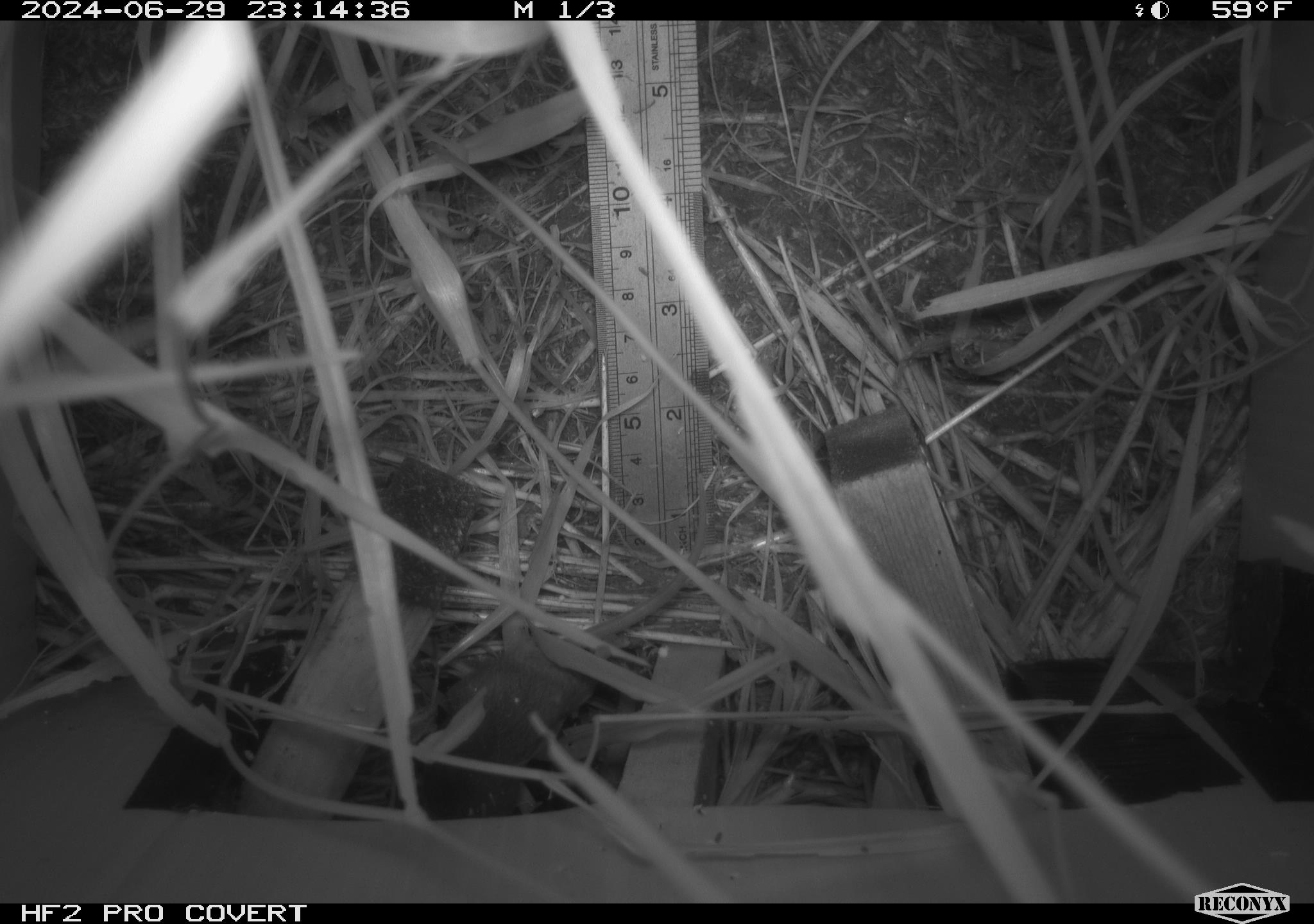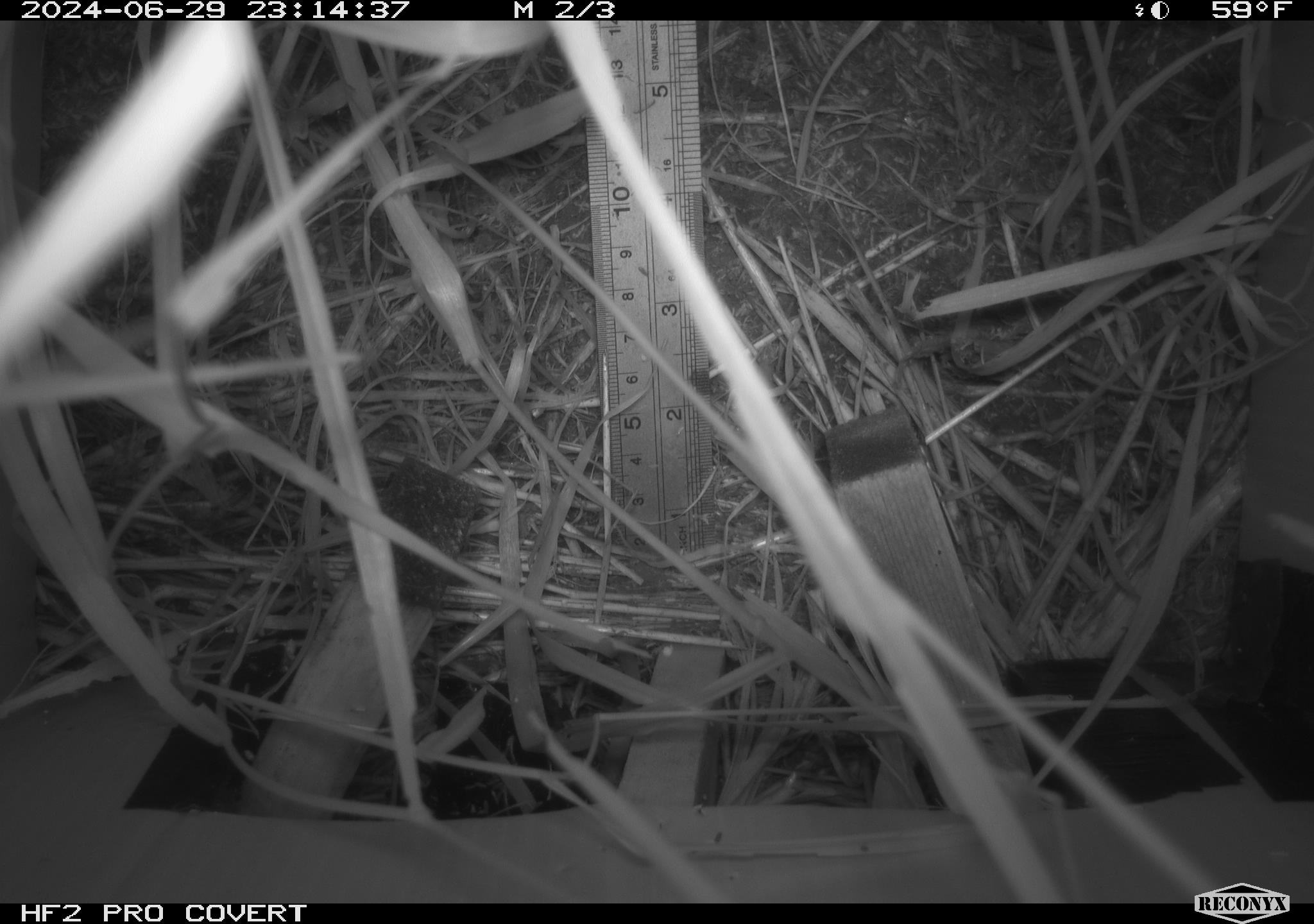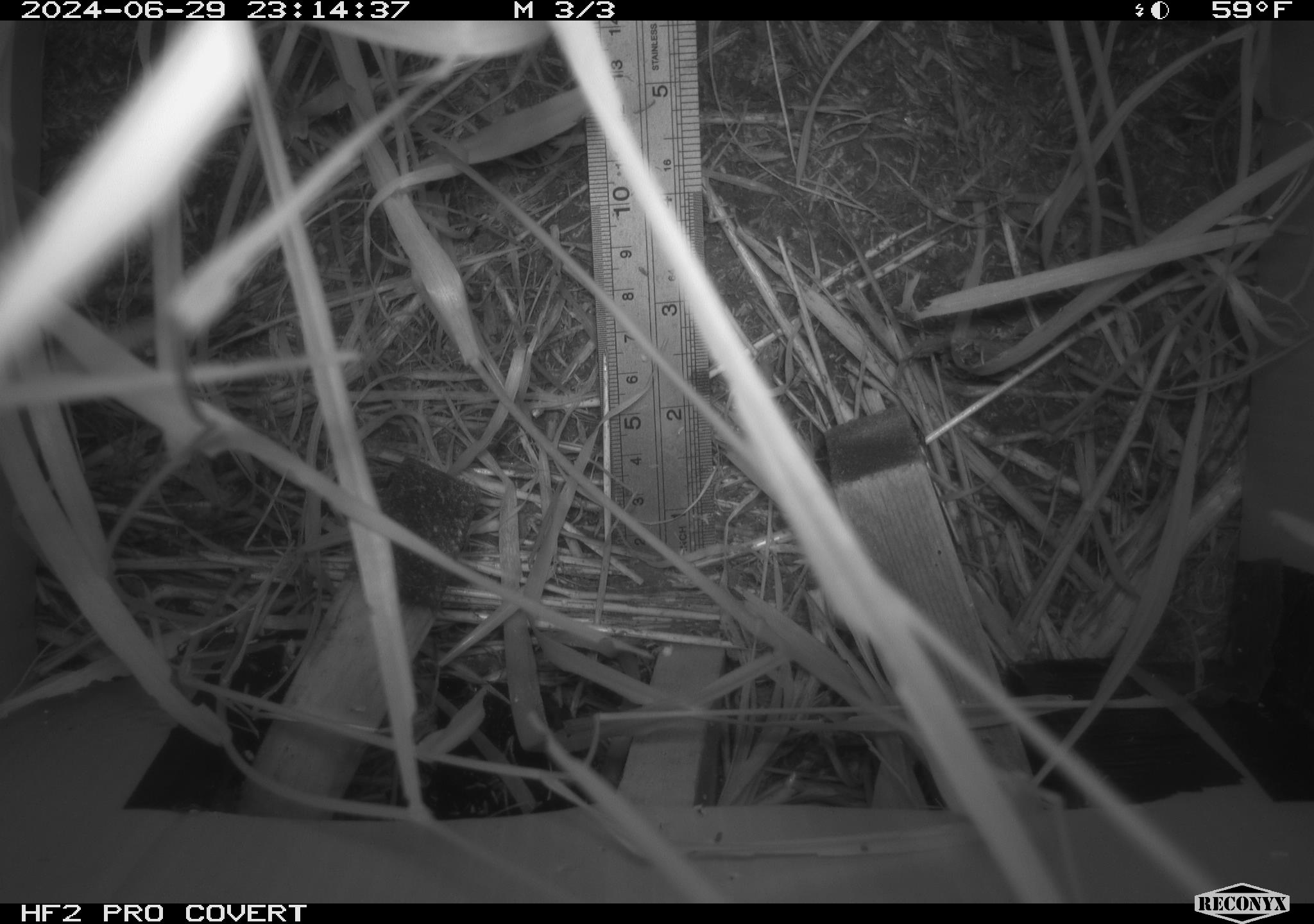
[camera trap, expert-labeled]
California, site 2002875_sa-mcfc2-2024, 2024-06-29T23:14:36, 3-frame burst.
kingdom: Animalia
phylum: Chordata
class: Mammalia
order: Rodentia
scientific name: Rodentia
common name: rodent